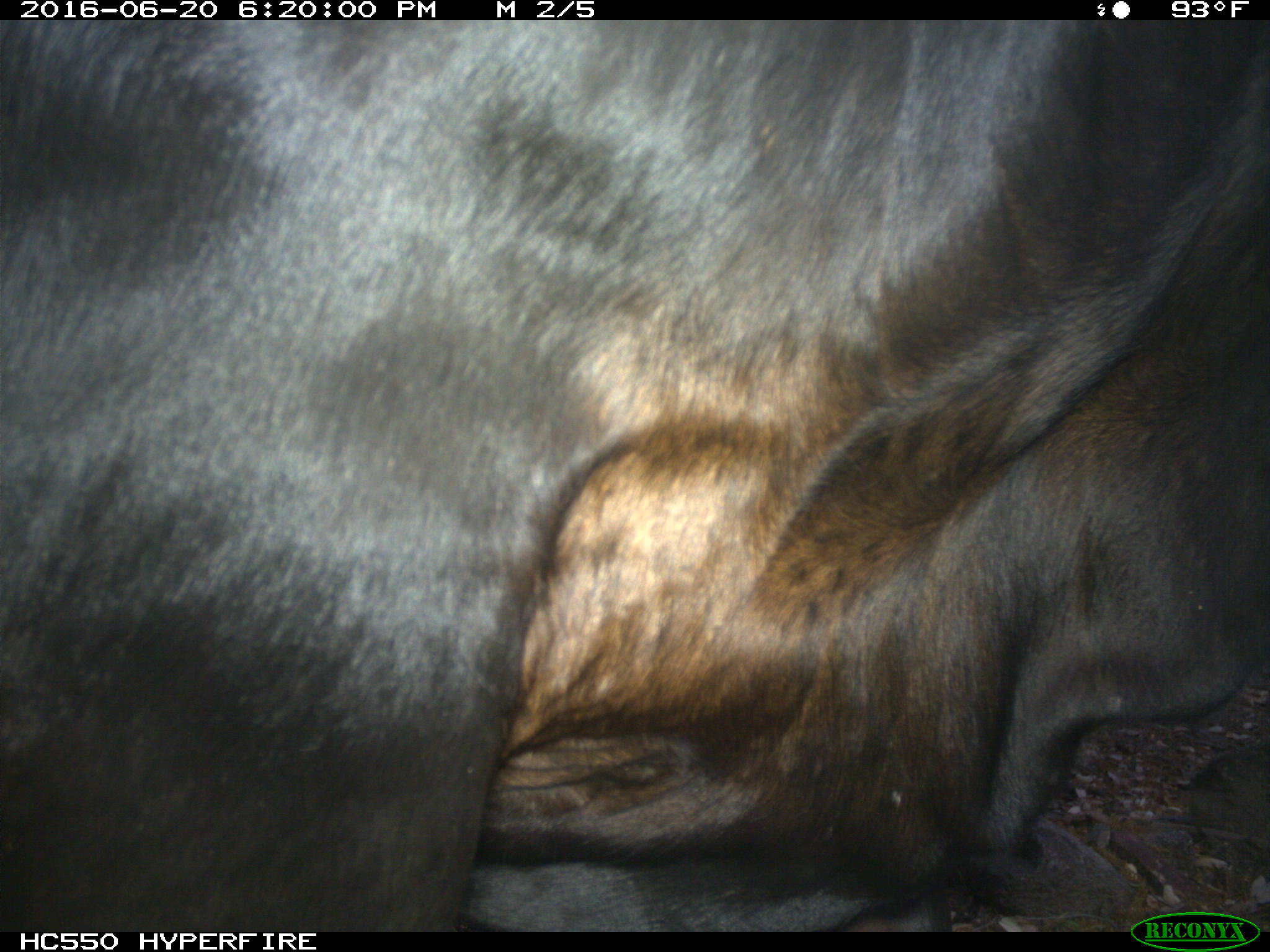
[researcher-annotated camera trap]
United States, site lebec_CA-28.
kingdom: Animalia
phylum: Chordata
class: Mammalia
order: Artiodactyla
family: Bovidae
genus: Bos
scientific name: Bos taurus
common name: domestic cow